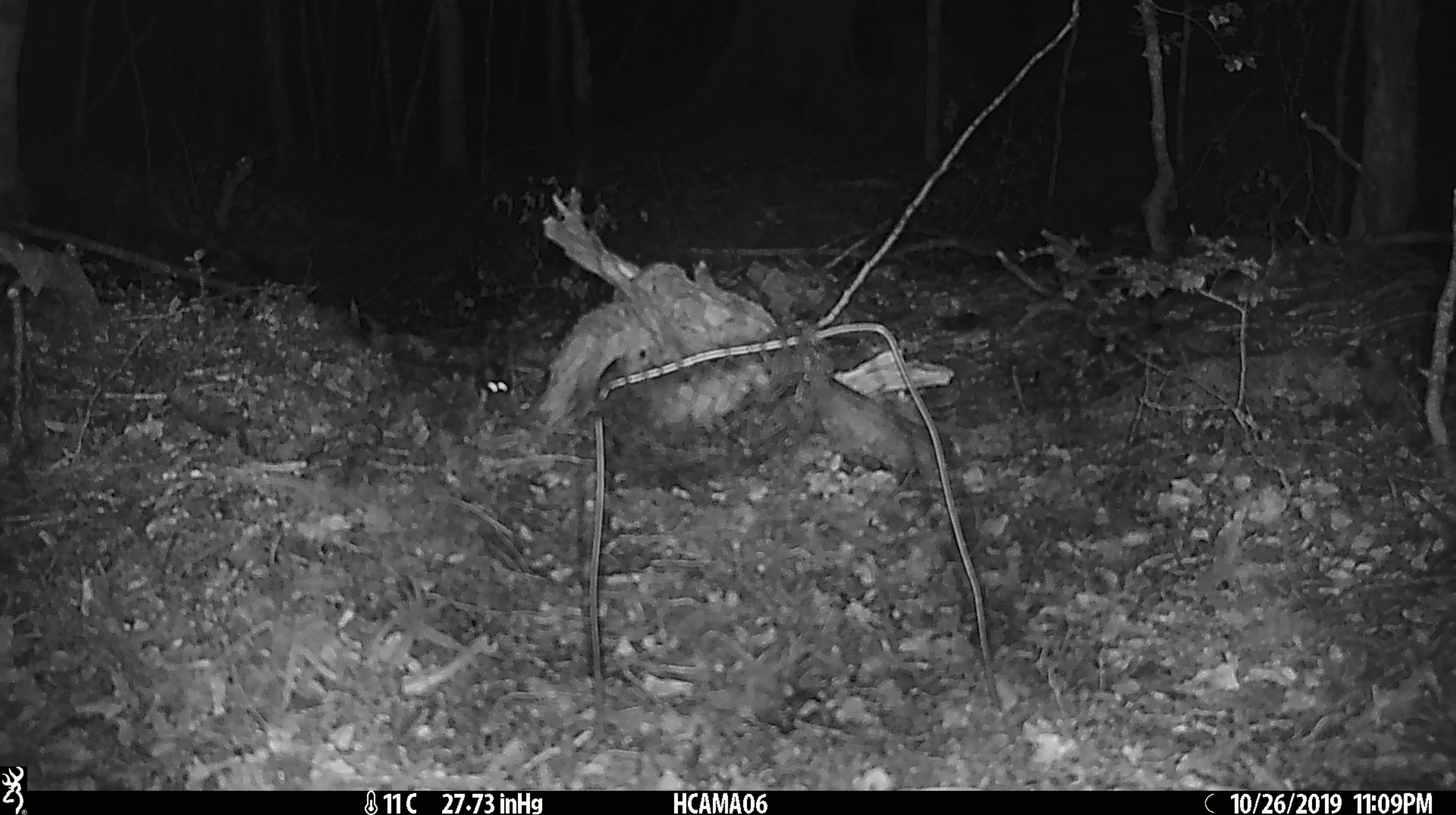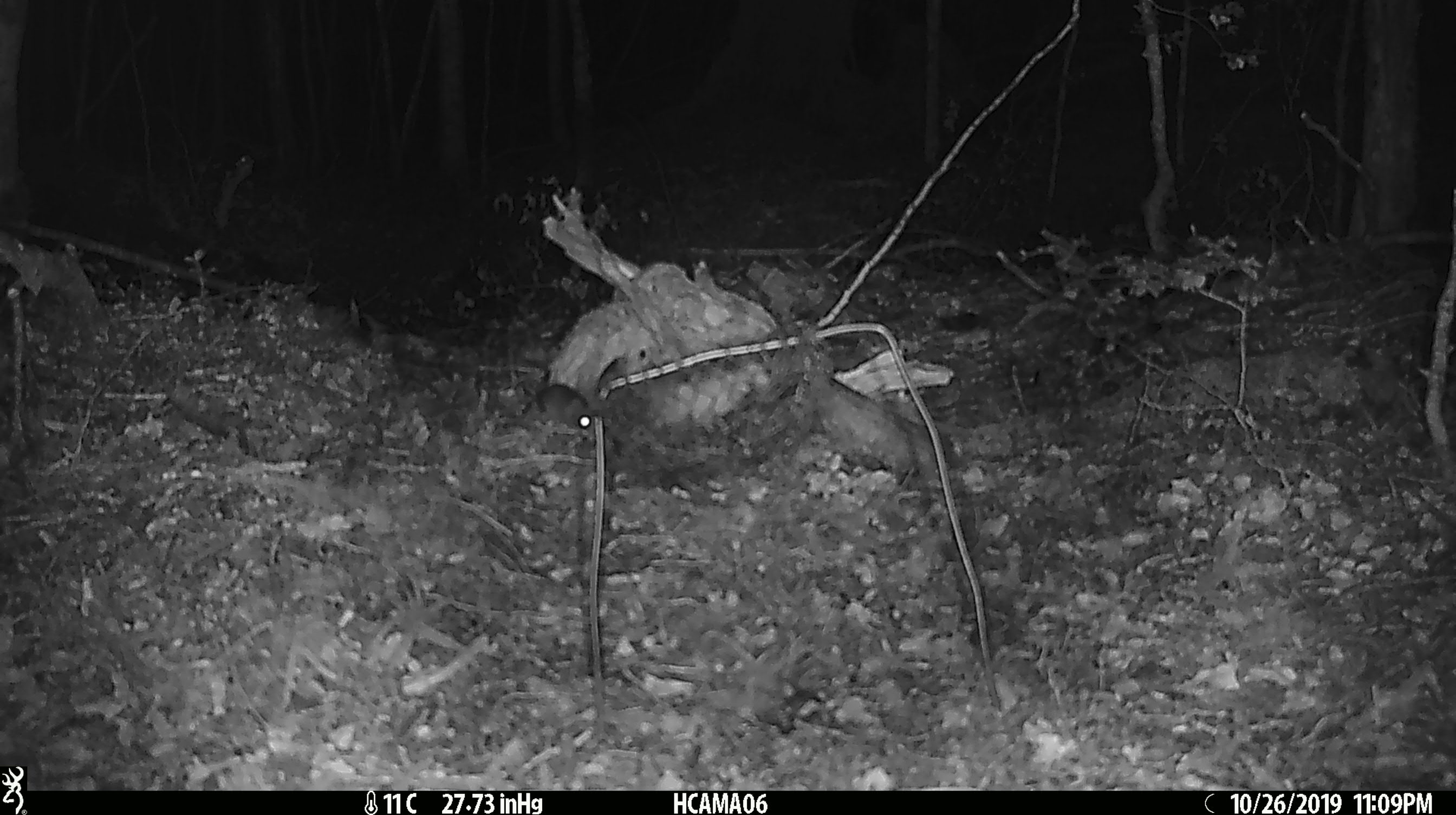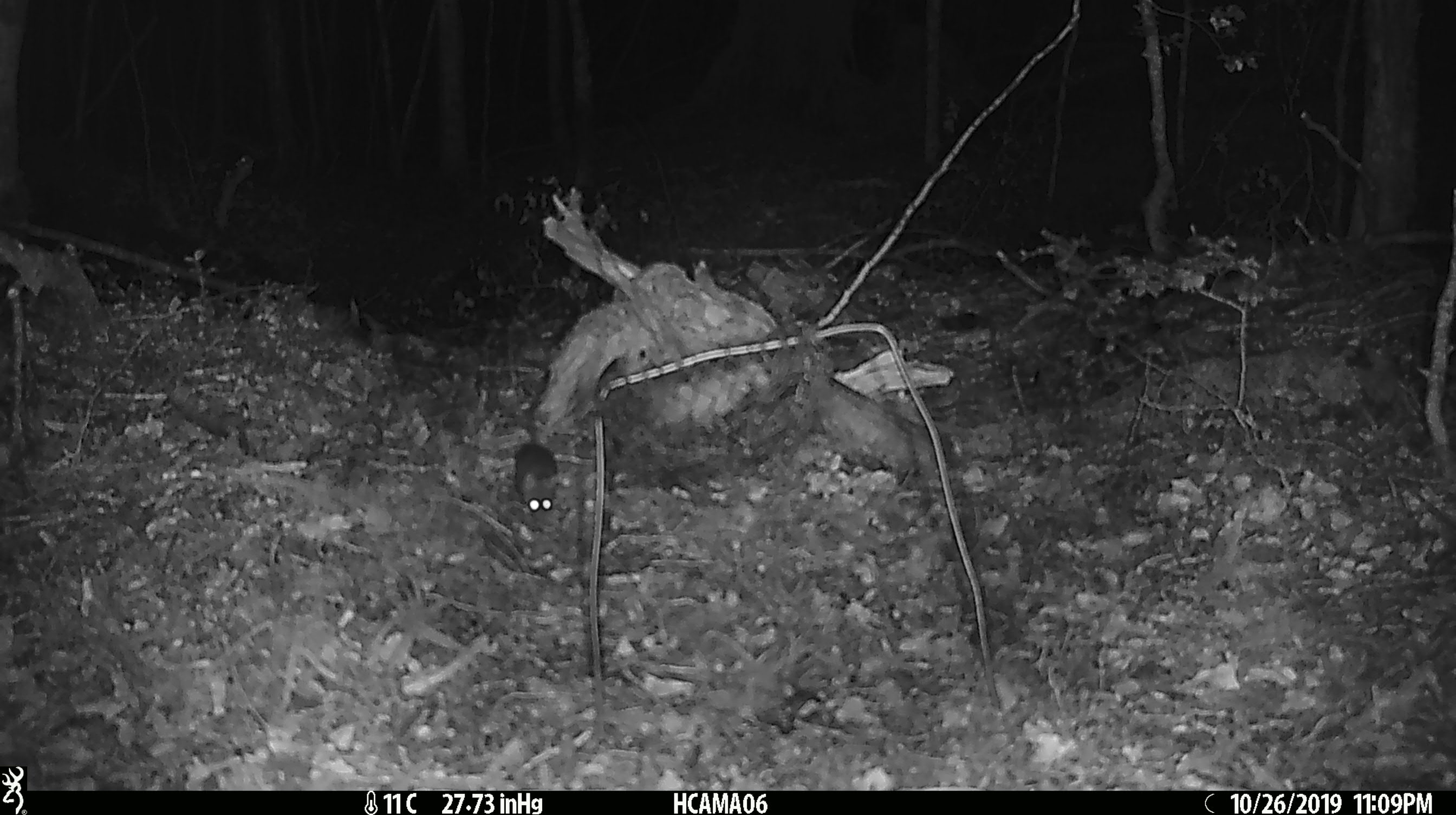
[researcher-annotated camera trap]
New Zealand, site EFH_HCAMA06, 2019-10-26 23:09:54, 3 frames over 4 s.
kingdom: Animalia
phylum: Chordata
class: Mammalia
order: Rodentia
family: Muridae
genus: Mus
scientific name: Mus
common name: mouse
Mouse (Mus).